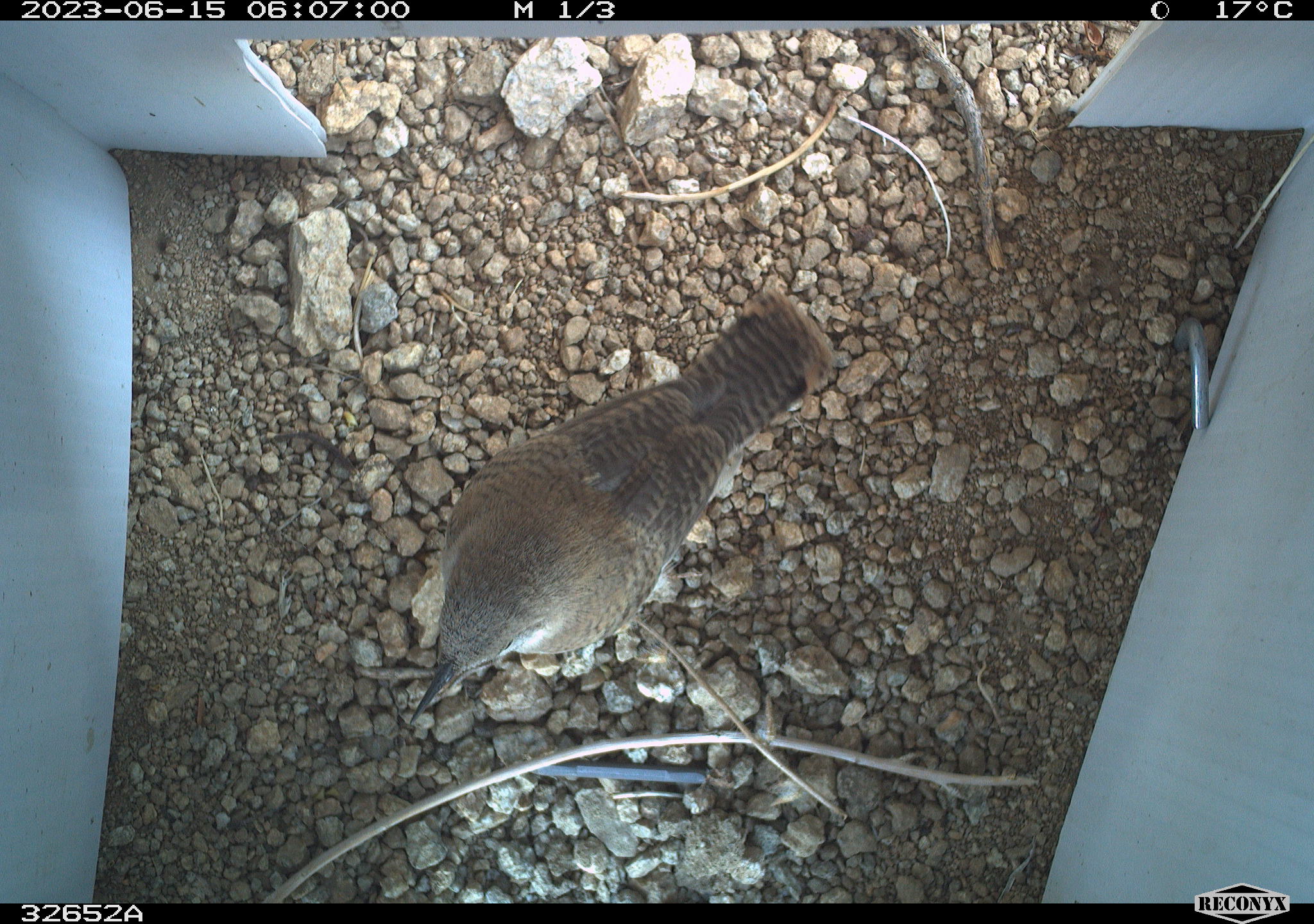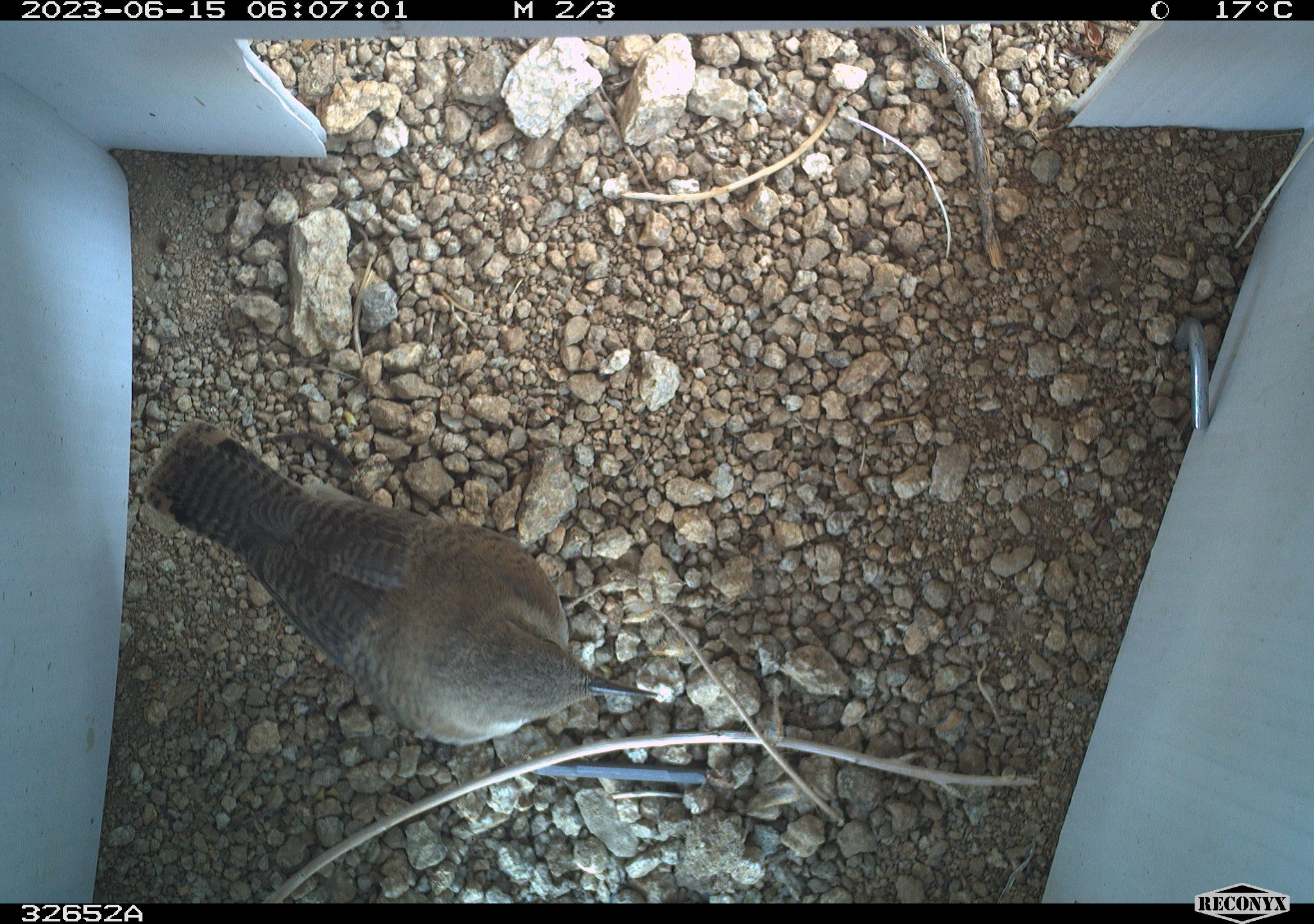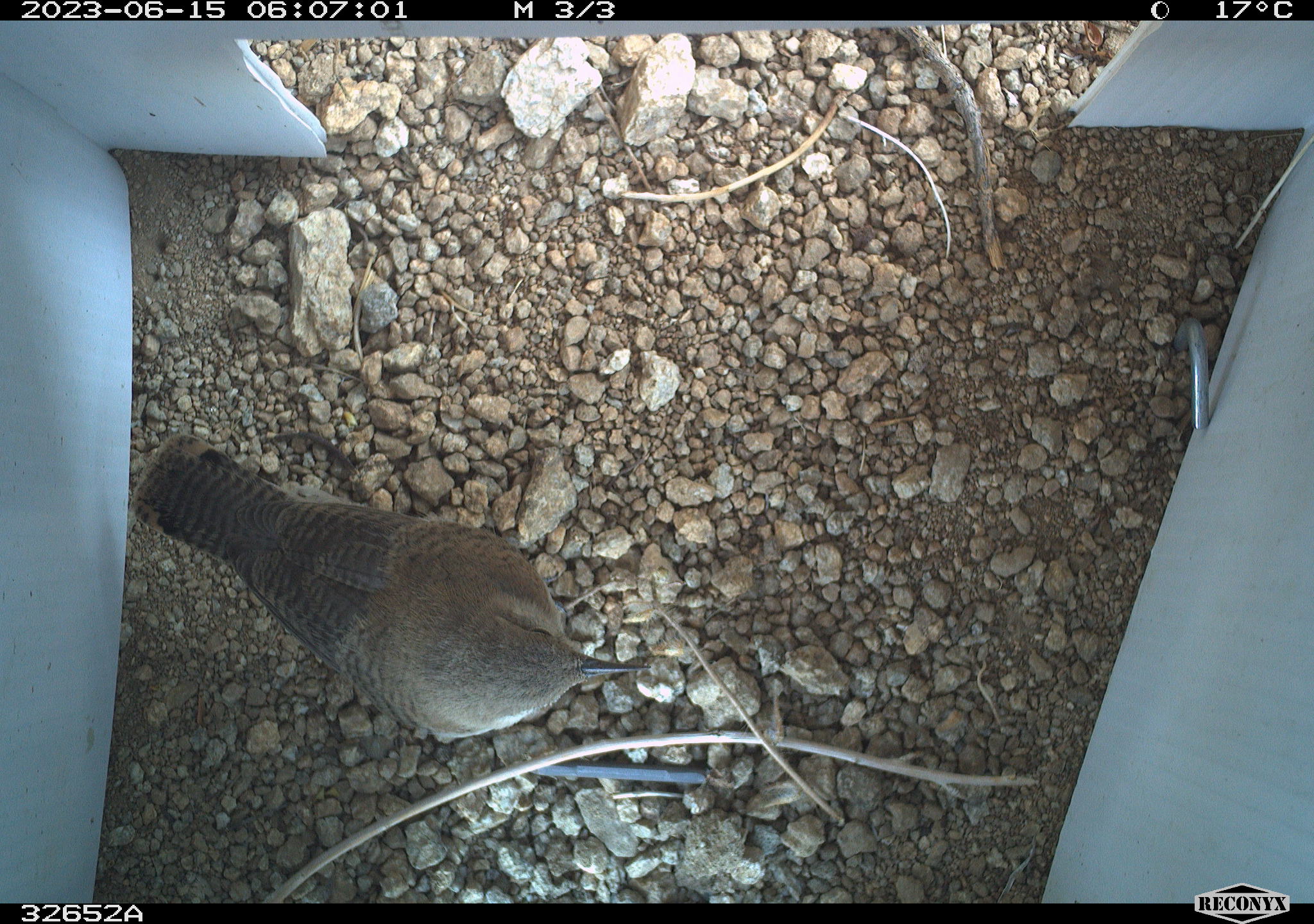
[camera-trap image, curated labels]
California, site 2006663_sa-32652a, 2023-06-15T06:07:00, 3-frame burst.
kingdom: Animalia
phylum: Chordata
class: Aves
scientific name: Aves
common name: bird